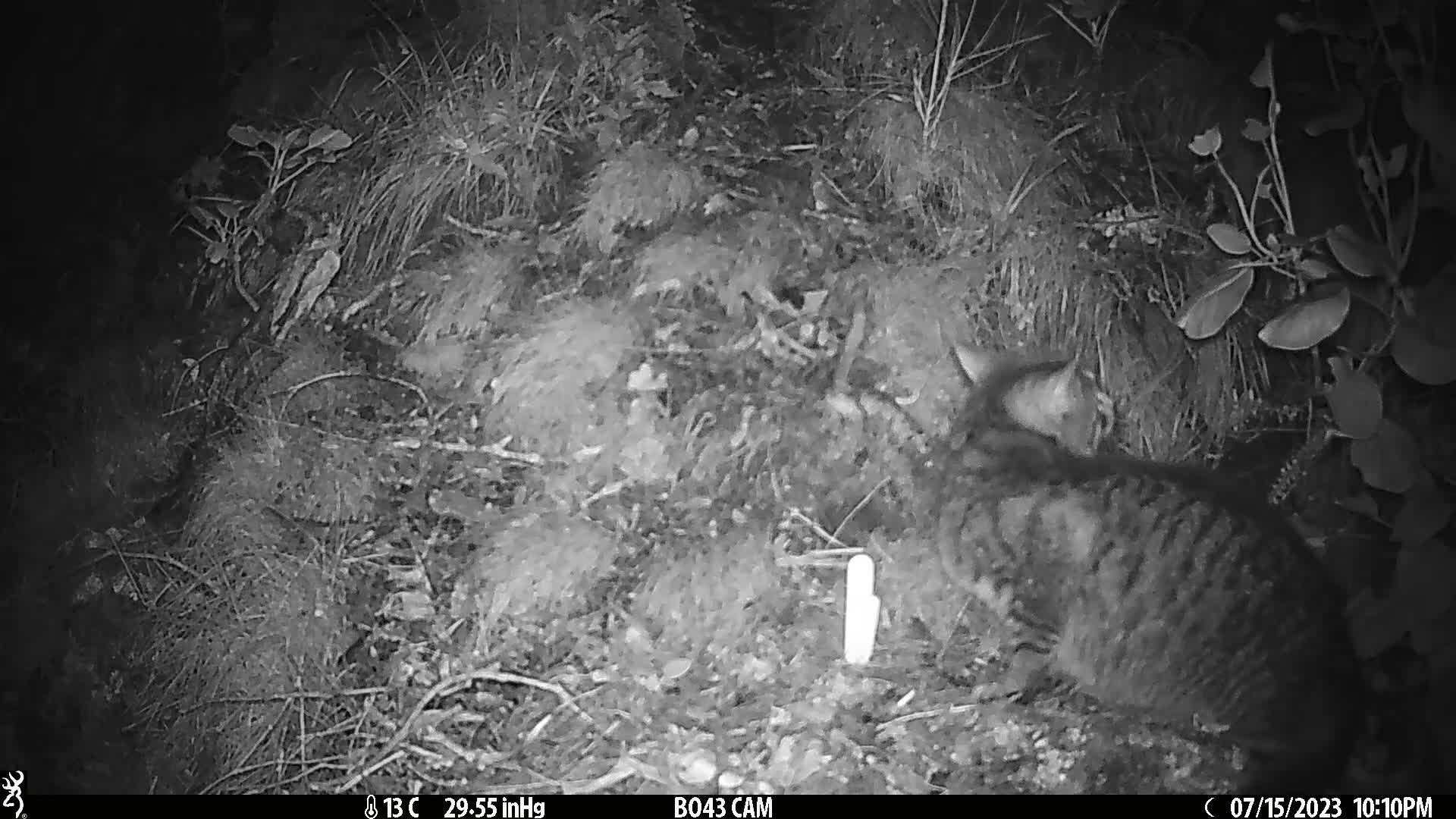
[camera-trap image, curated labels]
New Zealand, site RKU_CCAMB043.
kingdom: Animalia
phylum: Chordata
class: Mammalia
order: Carnivora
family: Felidae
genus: Felis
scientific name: Felis catus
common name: domestic cat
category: cat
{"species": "cat (domestic cat) (Felis catus)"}